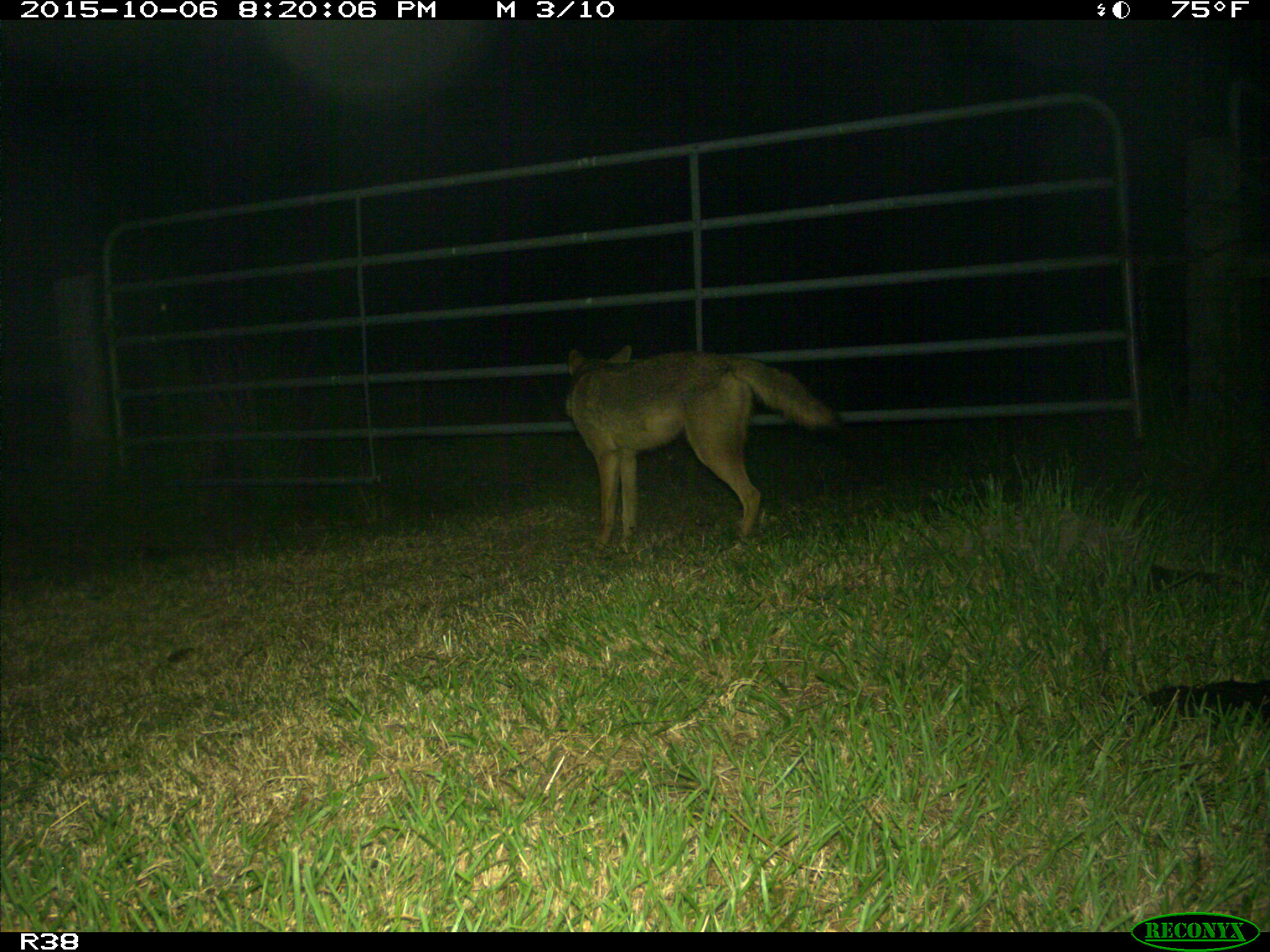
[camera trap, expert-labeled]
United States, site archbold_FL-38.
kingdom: Animalia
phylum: Chordata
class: Mammalia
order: Carnivora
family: Canidae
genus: Canis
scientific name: Canis latrans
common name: coyote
Canis latrans (coyote).